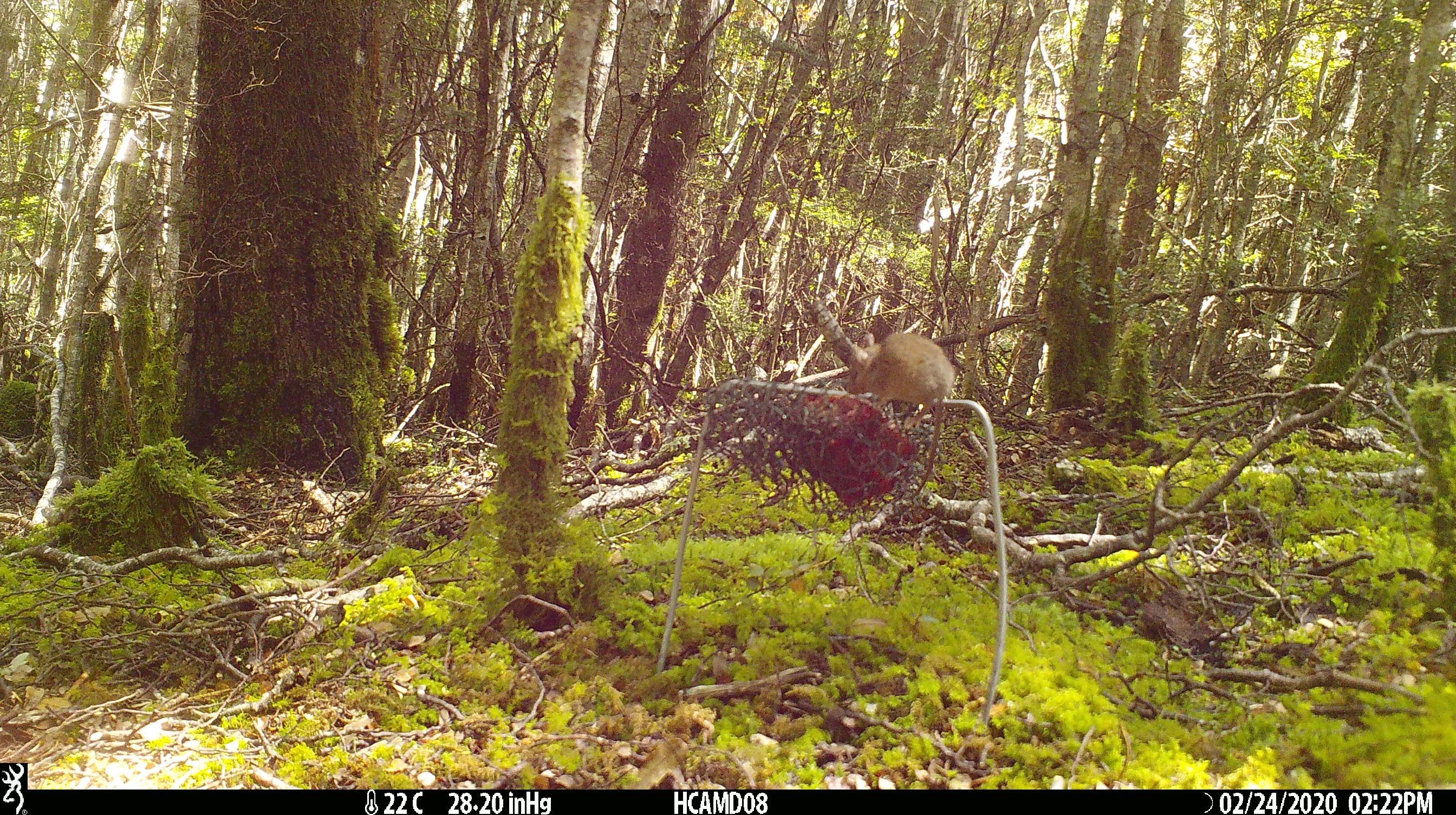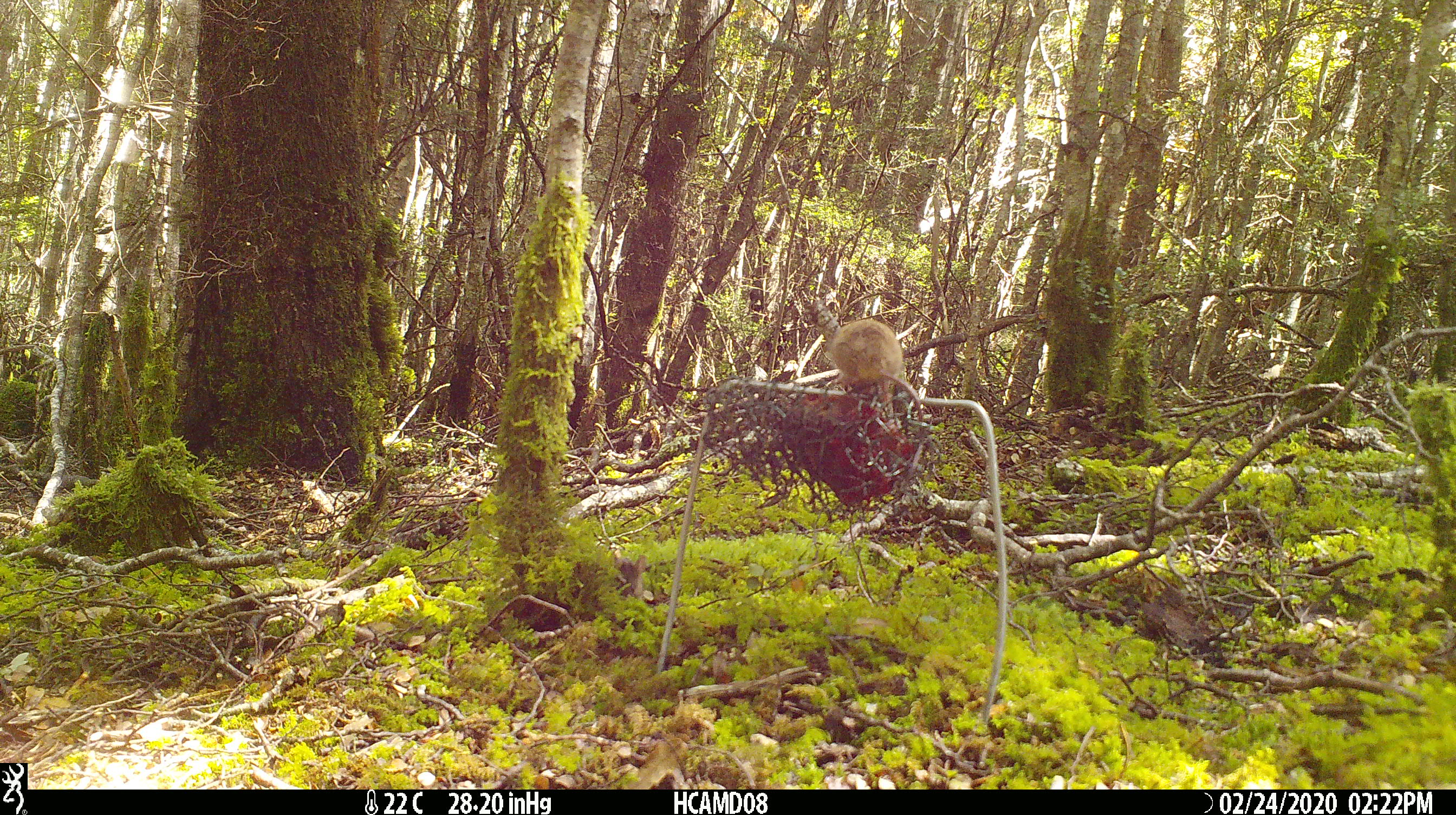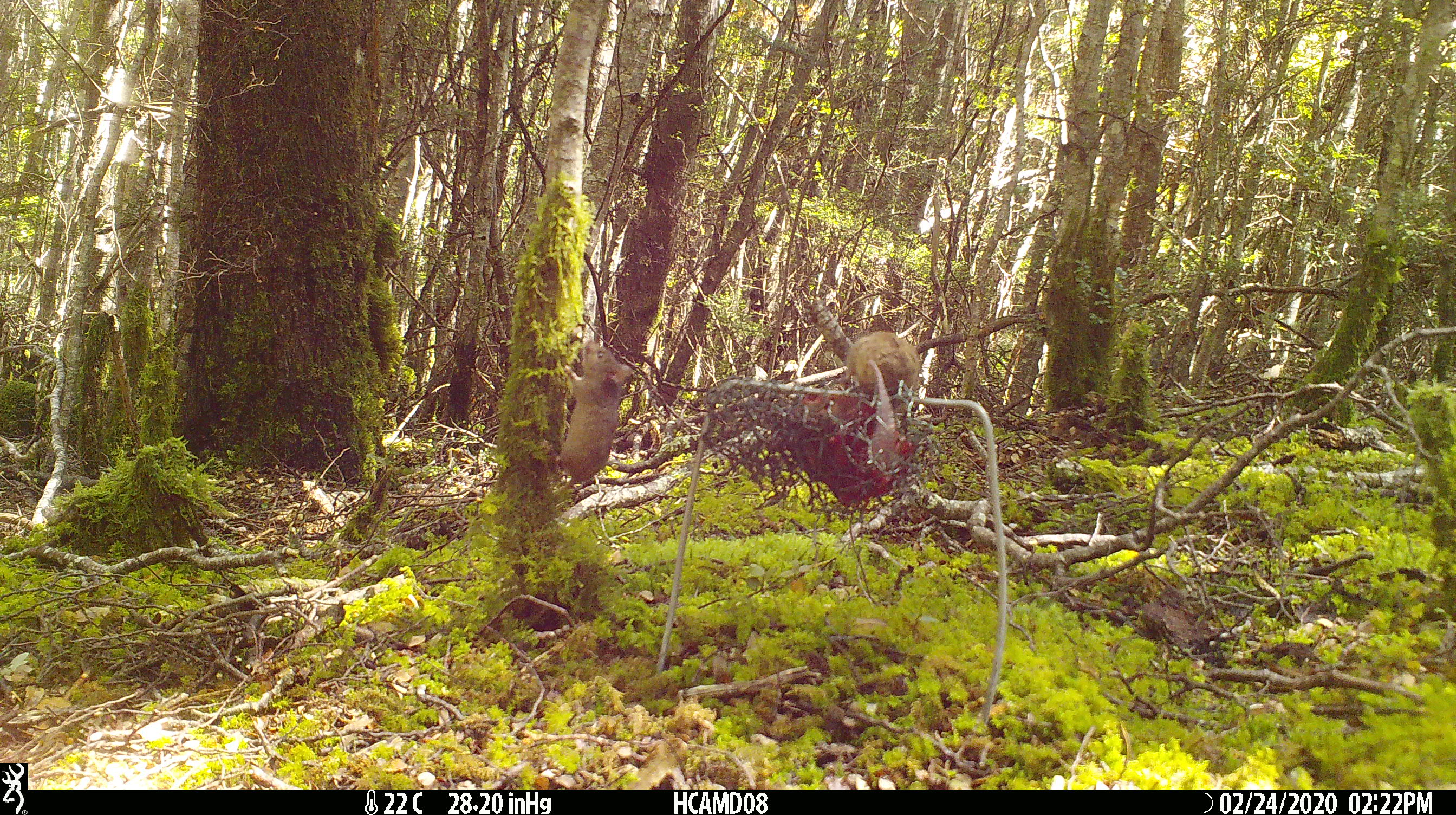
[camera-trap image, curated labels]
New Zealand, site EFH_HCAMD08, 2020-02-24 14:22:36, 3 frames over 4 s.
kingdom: Animalia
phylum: Chordata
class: Mammalia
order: Rodentia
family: Muridae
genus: Mus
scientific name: Mus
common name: mouse